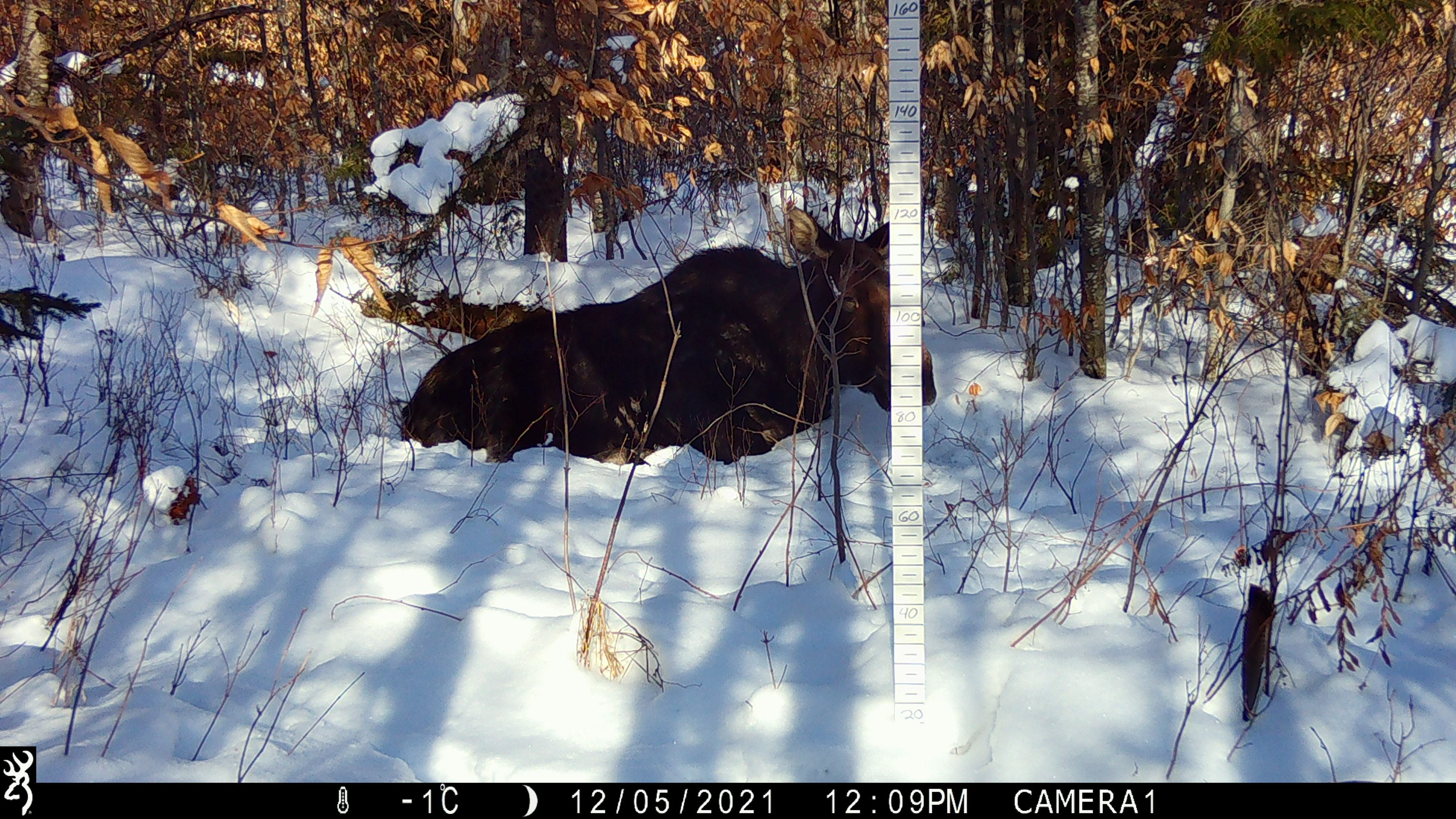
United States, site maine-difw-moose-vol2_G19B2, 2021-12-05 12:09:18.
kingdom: Animalia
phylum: Chordata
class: Mammalia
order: Artiodactyla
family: Cervidae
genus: Alces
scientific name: Alces alces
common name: moose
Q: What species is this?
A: Moose (Alces alces).